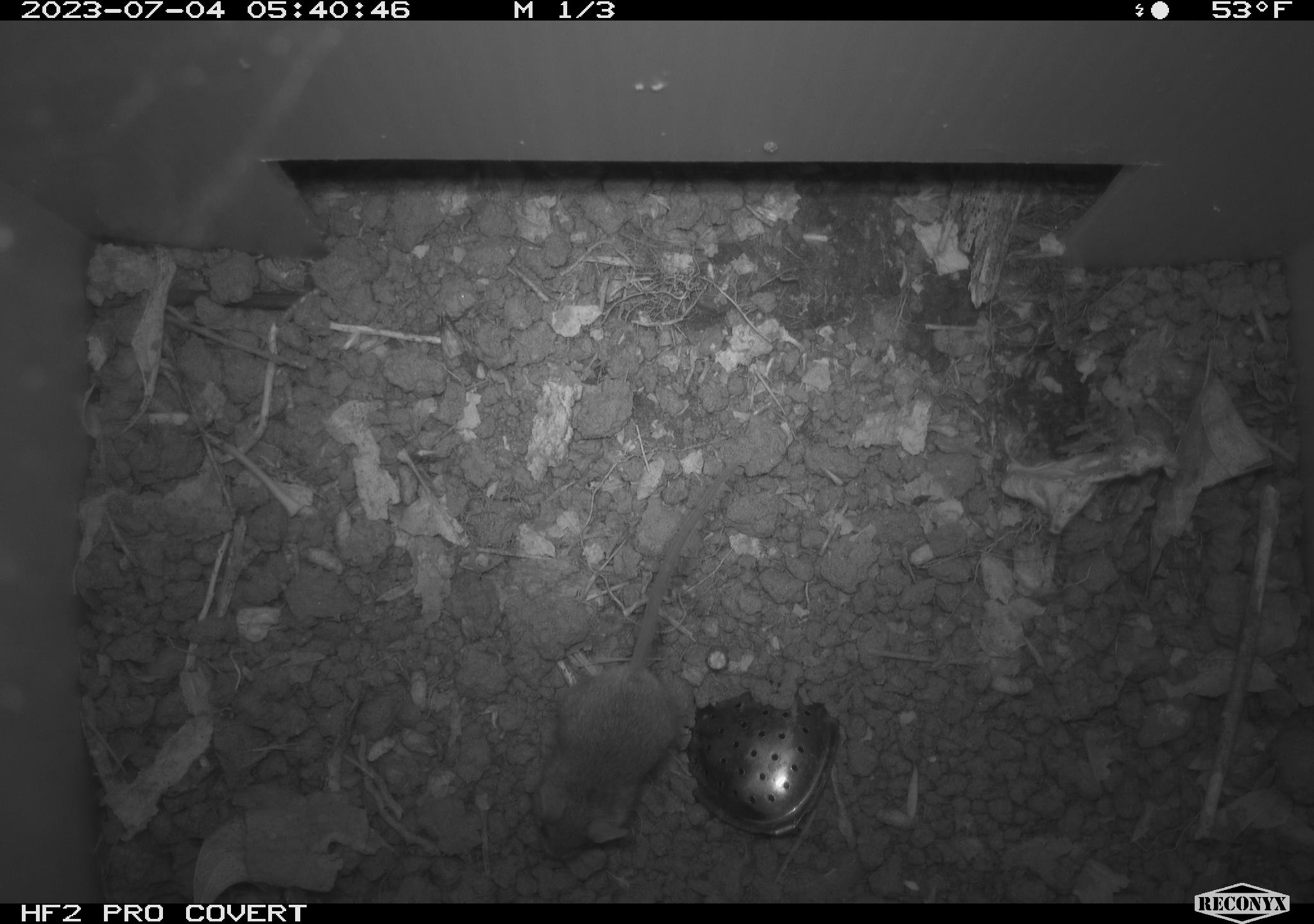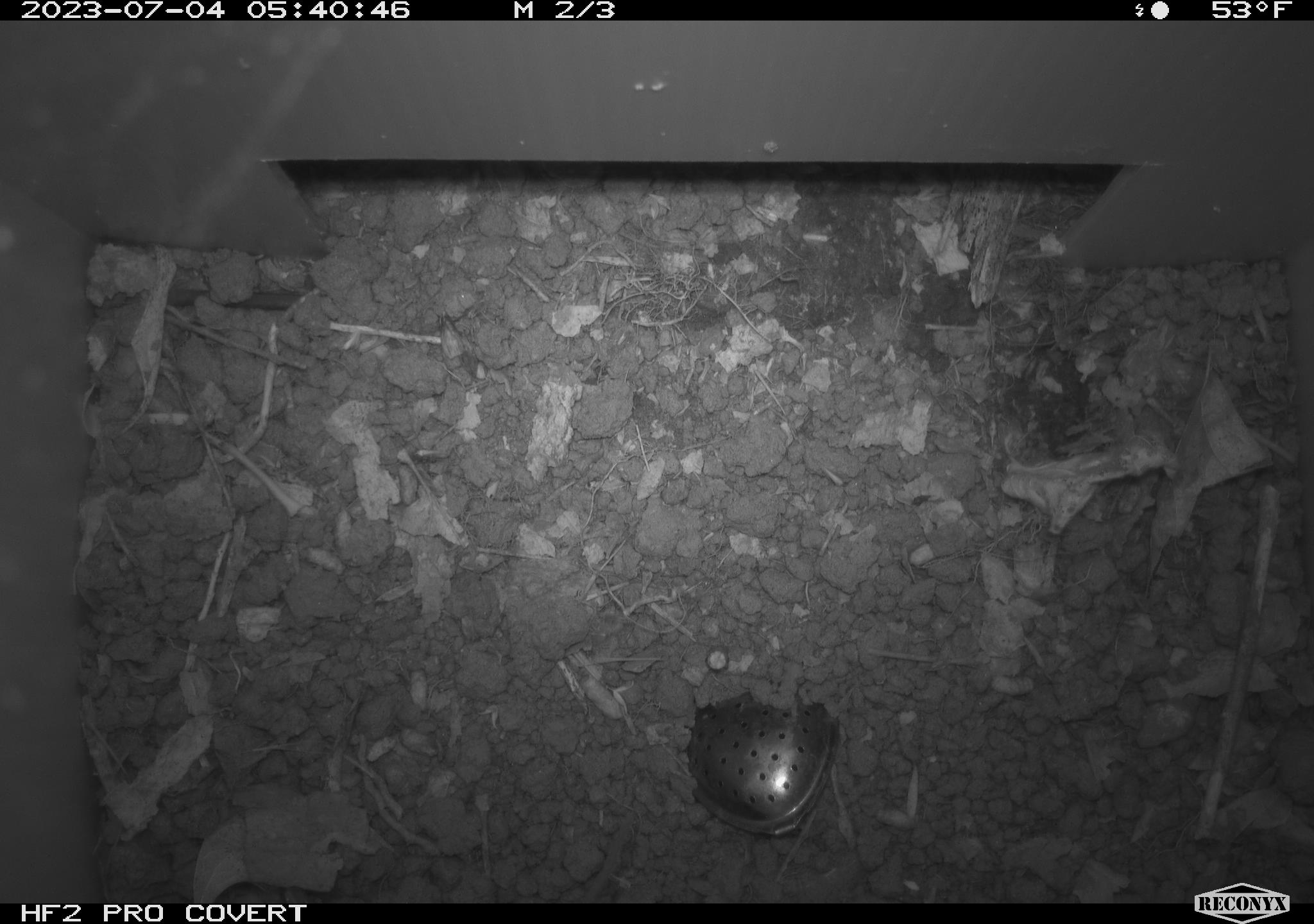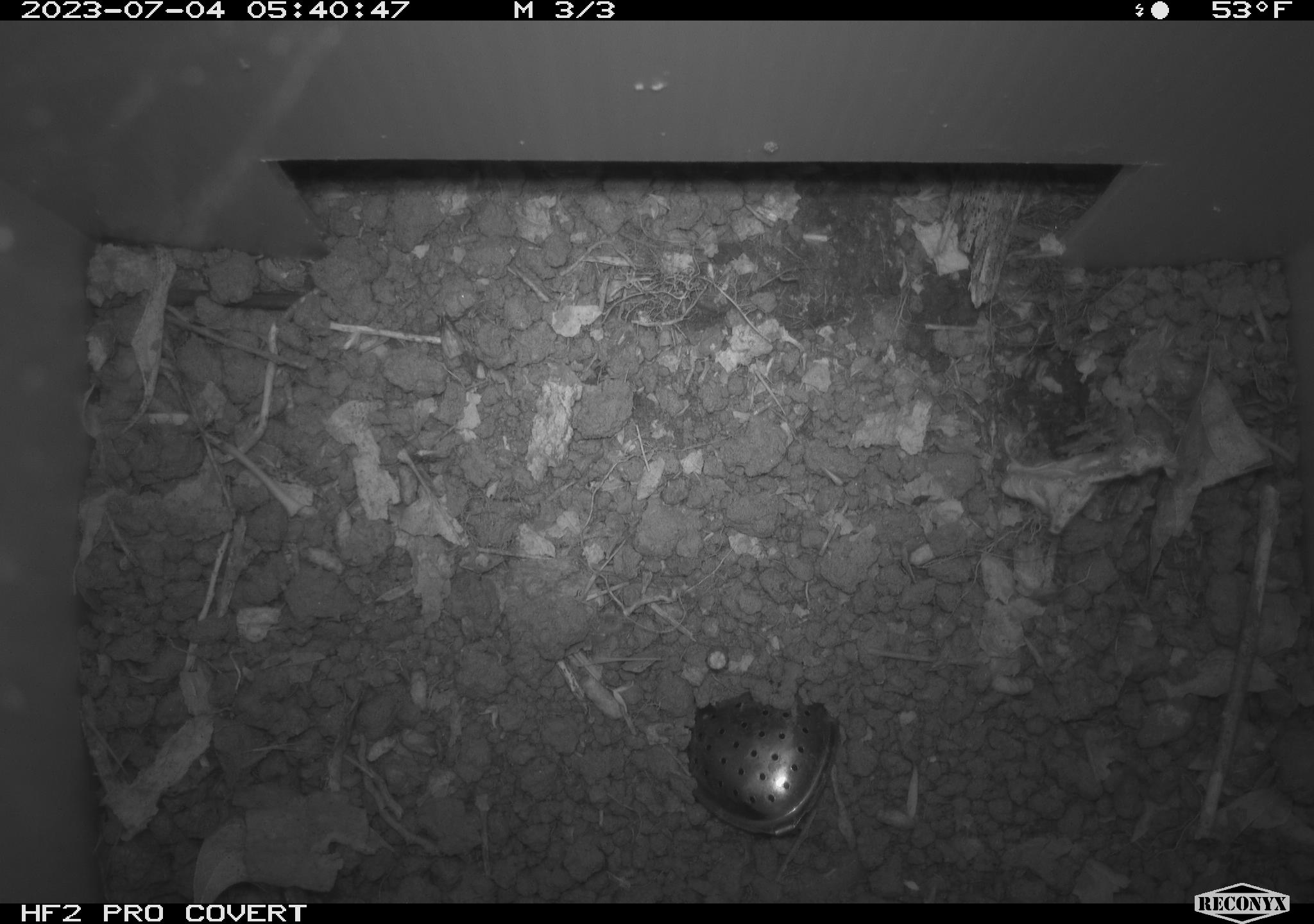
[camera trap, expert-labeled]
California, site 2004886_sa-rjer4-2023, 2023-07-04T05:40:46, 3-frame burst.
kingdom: Animalia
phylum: Chordata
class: Mammalia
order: Rodentia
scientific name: Rodentia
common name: mouse species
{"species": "mouse species (Rodentia)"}